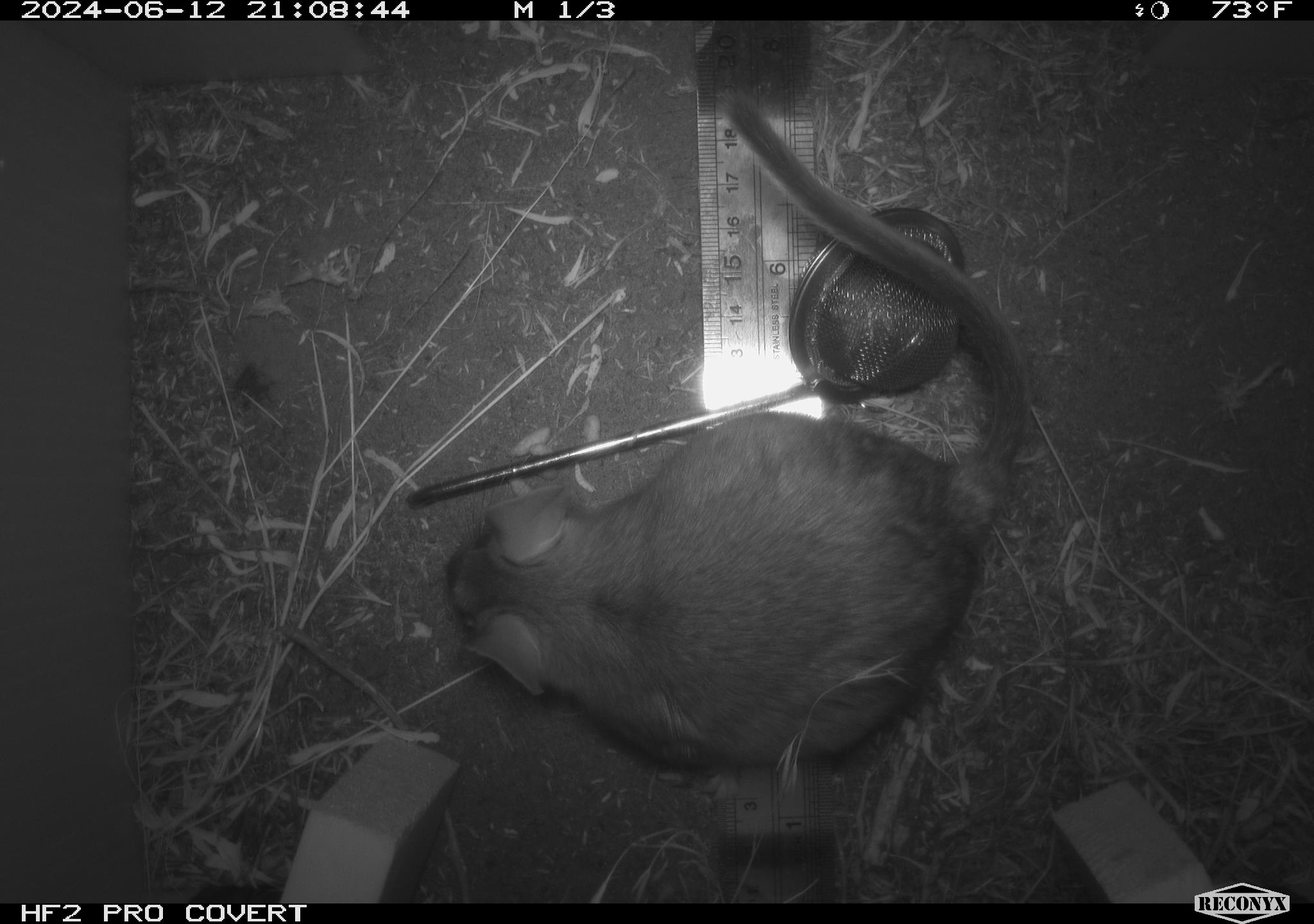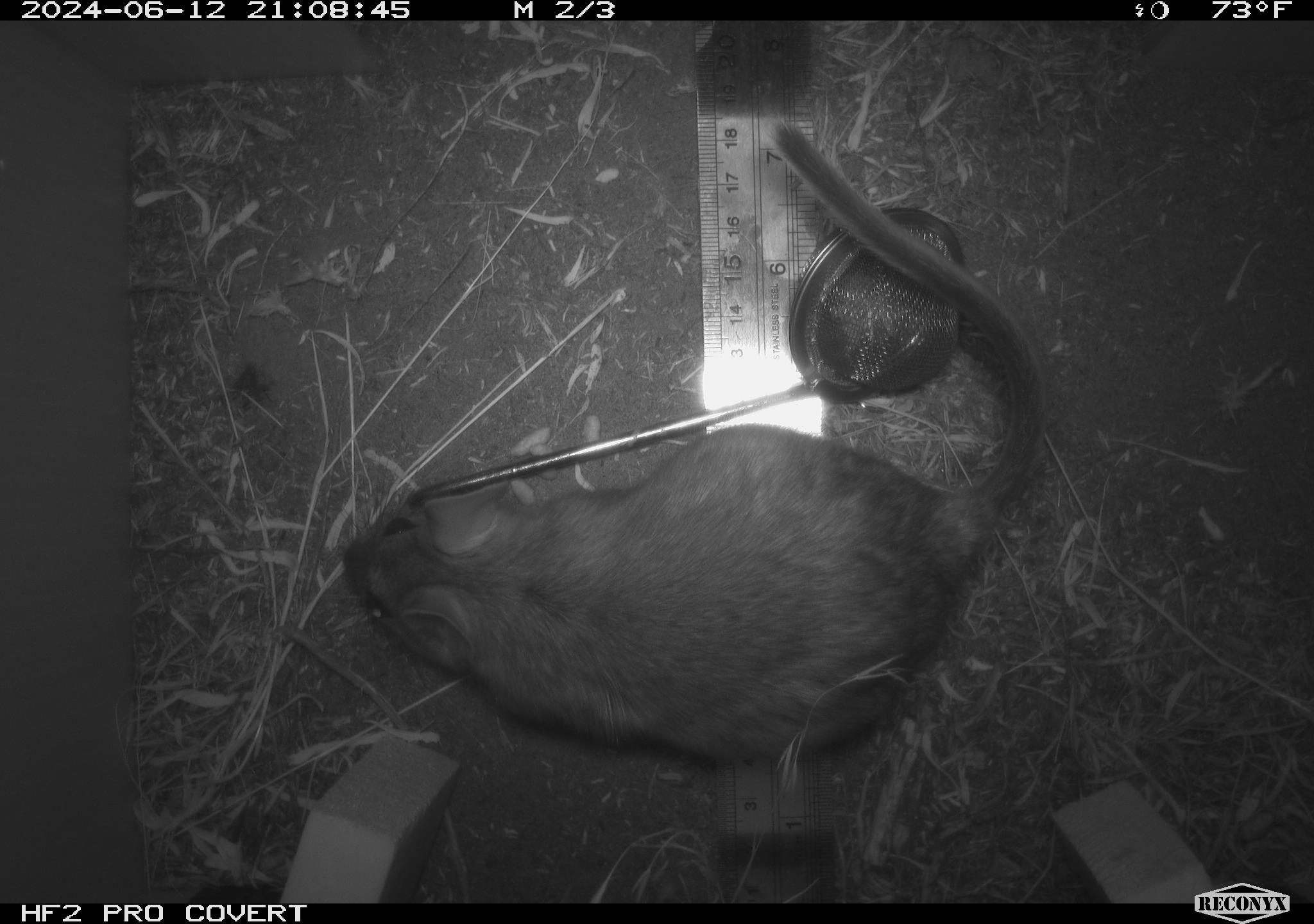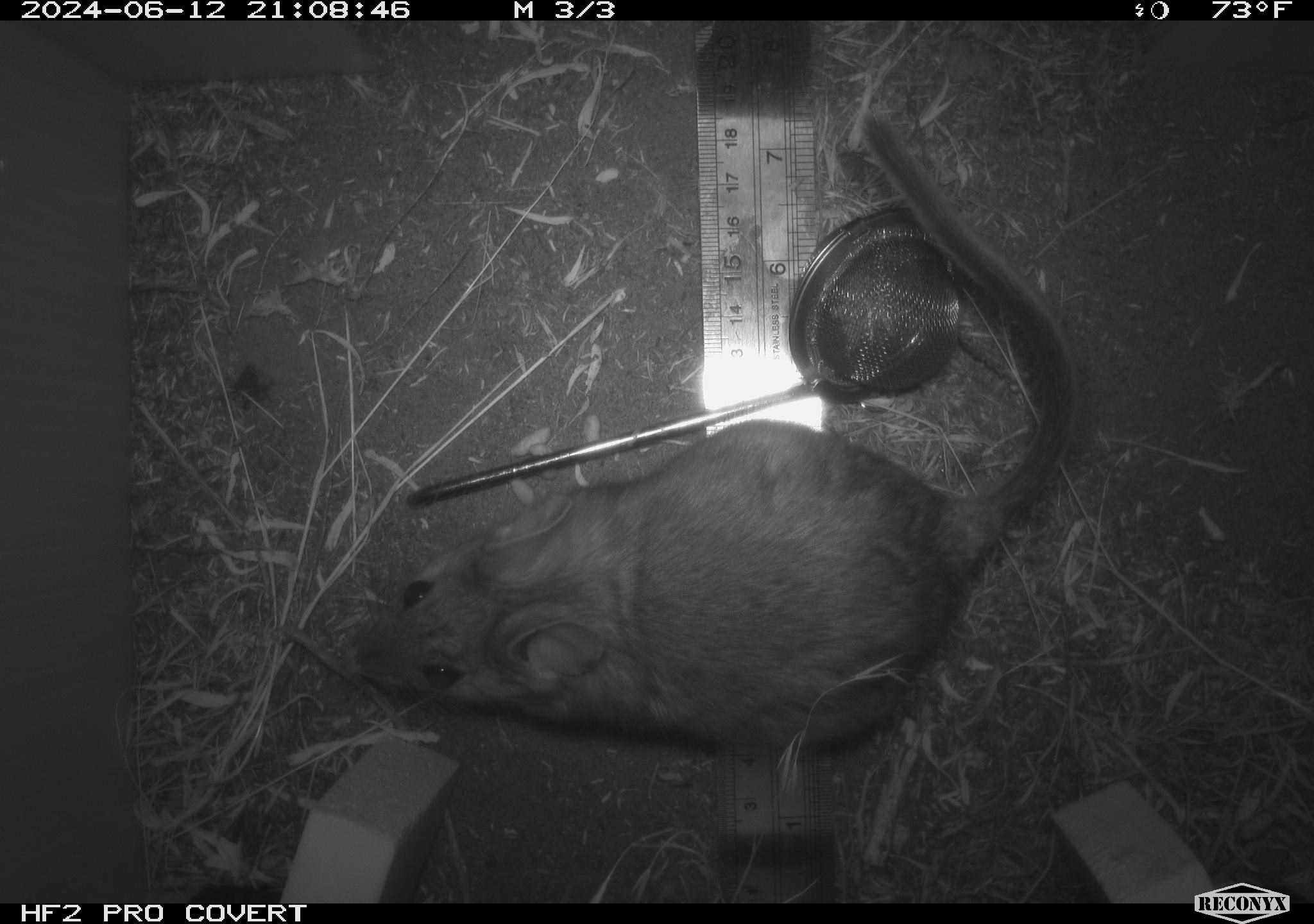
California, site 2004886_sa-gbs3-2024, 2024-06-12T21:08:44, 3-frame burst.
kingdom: Animalia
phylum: Chordata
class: Mammalia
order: Rodentia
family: Cricetidae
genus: Neotoma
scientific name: Neotoma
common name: pack rat or woodrat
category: neotoma species